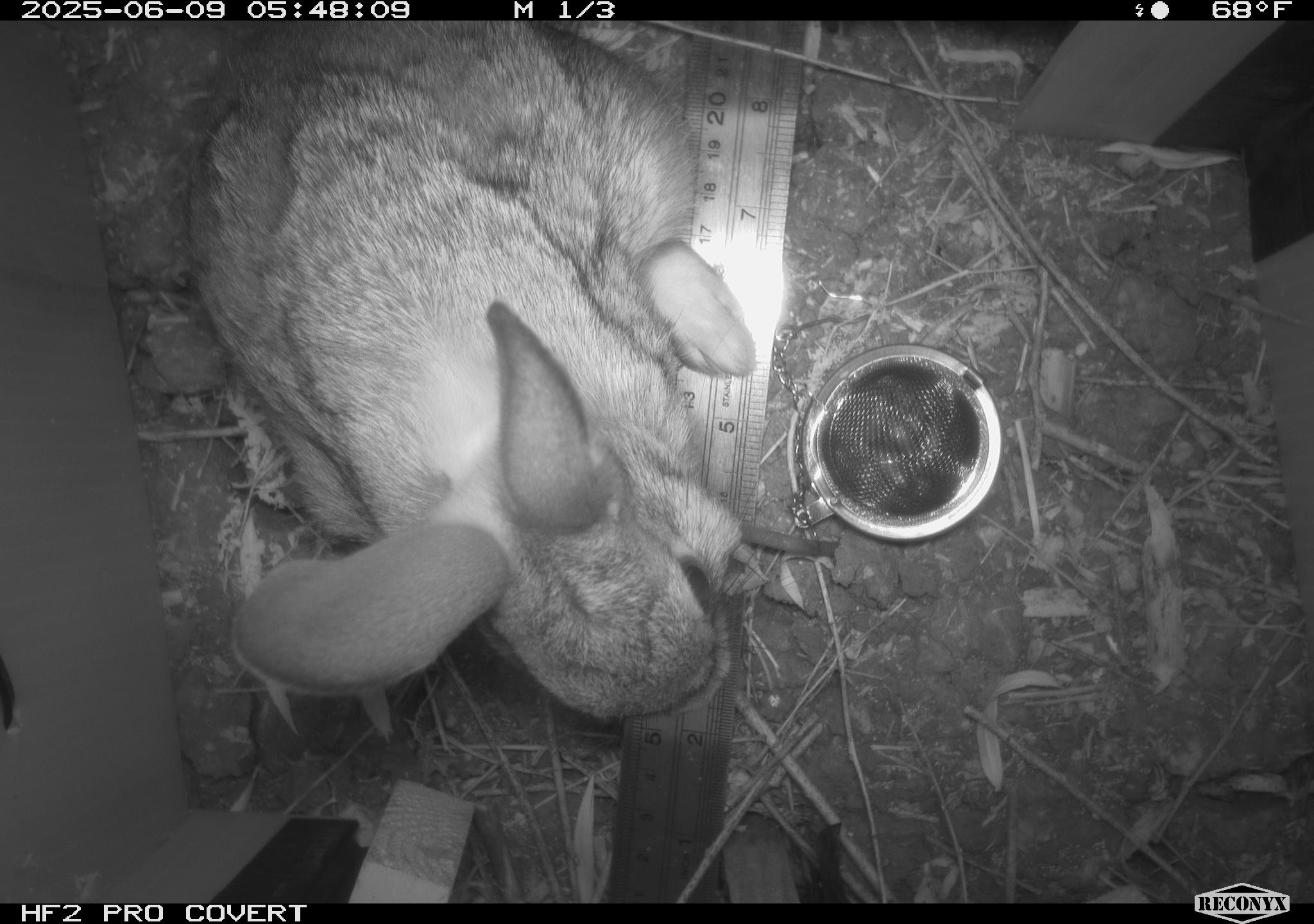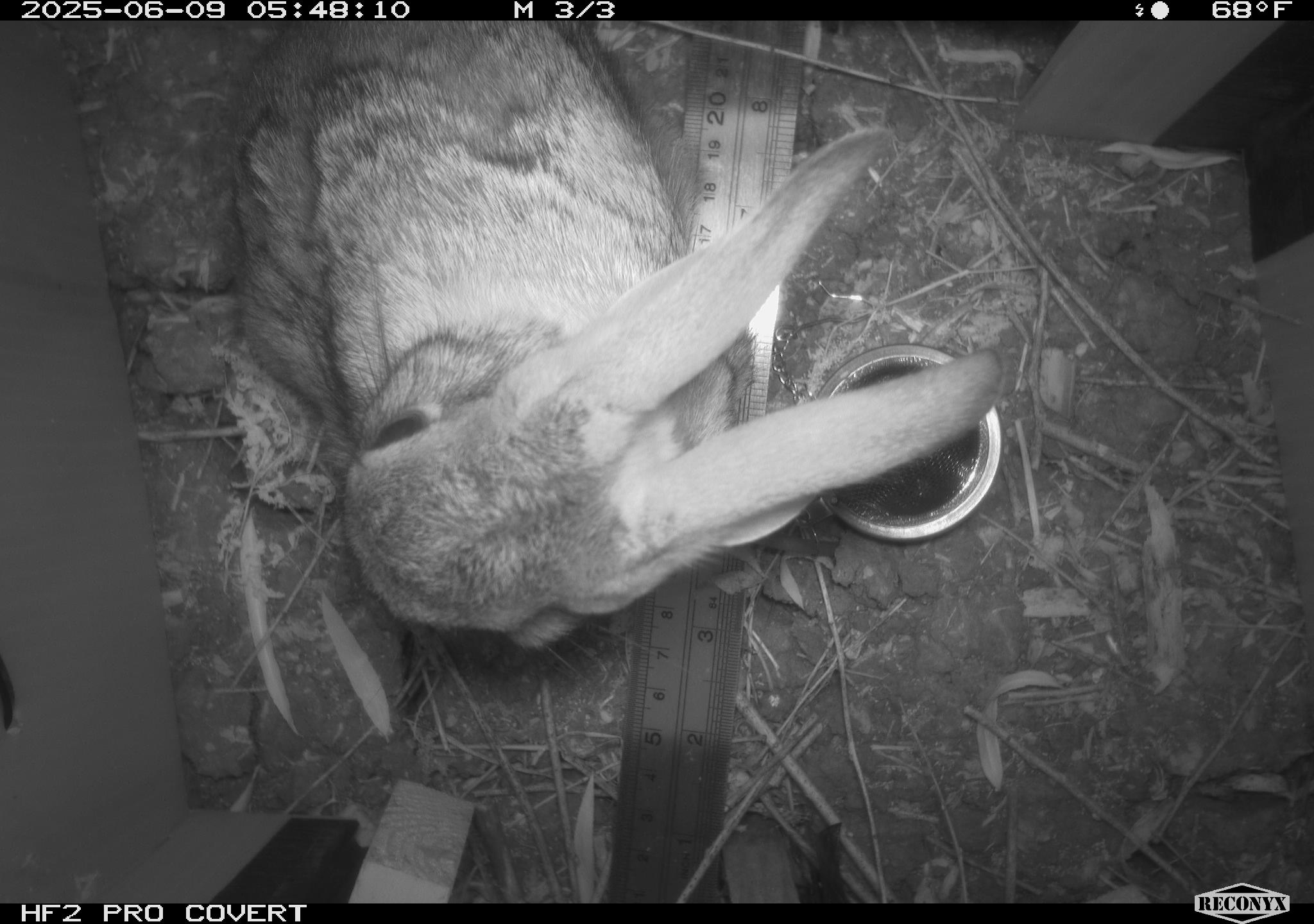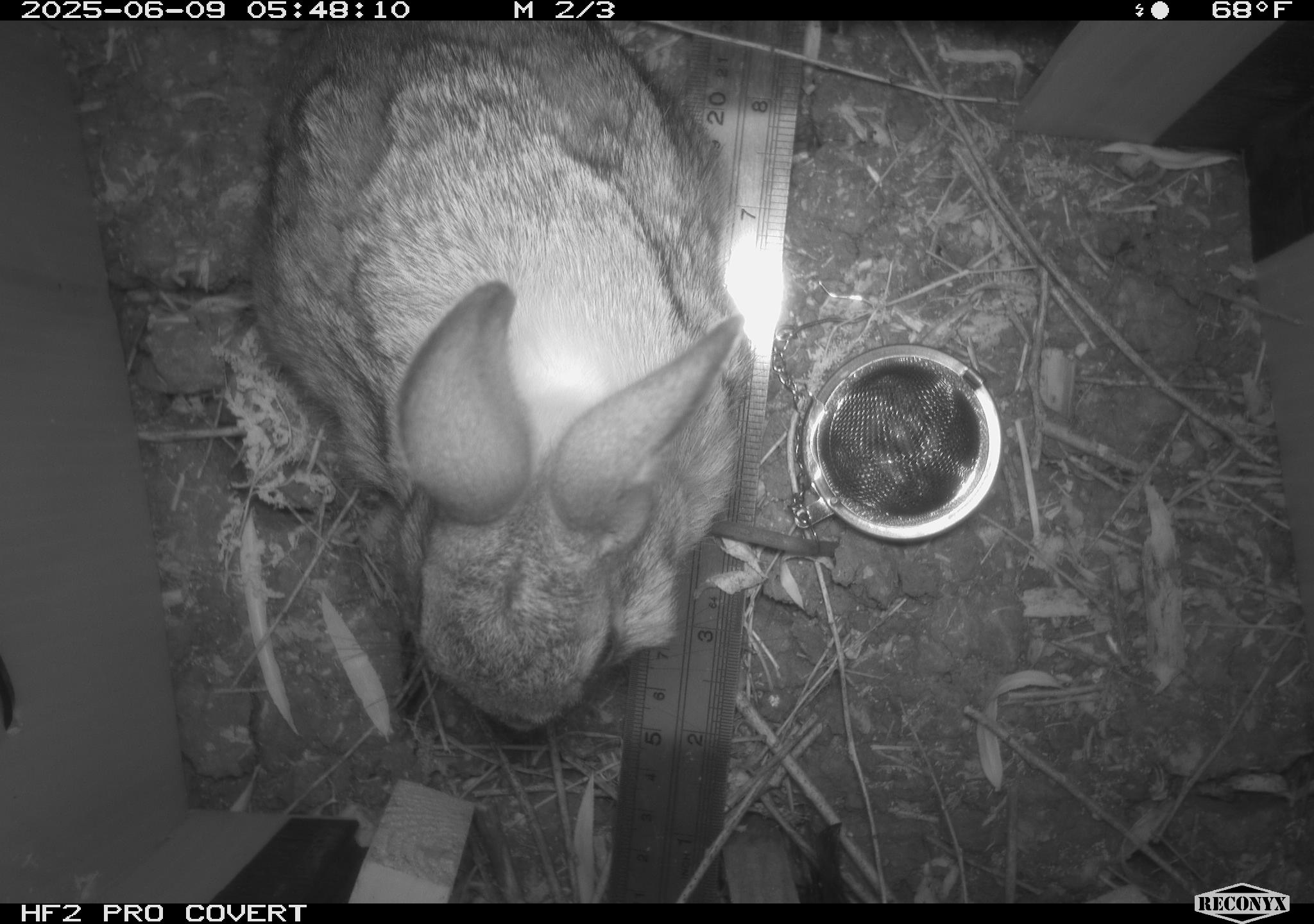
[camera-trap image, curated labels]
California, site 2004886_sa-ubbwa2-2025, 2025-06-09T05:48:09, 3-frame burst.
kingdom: Animalia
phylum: Chordata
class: Mammalia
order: Lagomorpha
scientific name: Lagomorpha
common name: hares, rabbits, and pikas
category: lagomorpha order